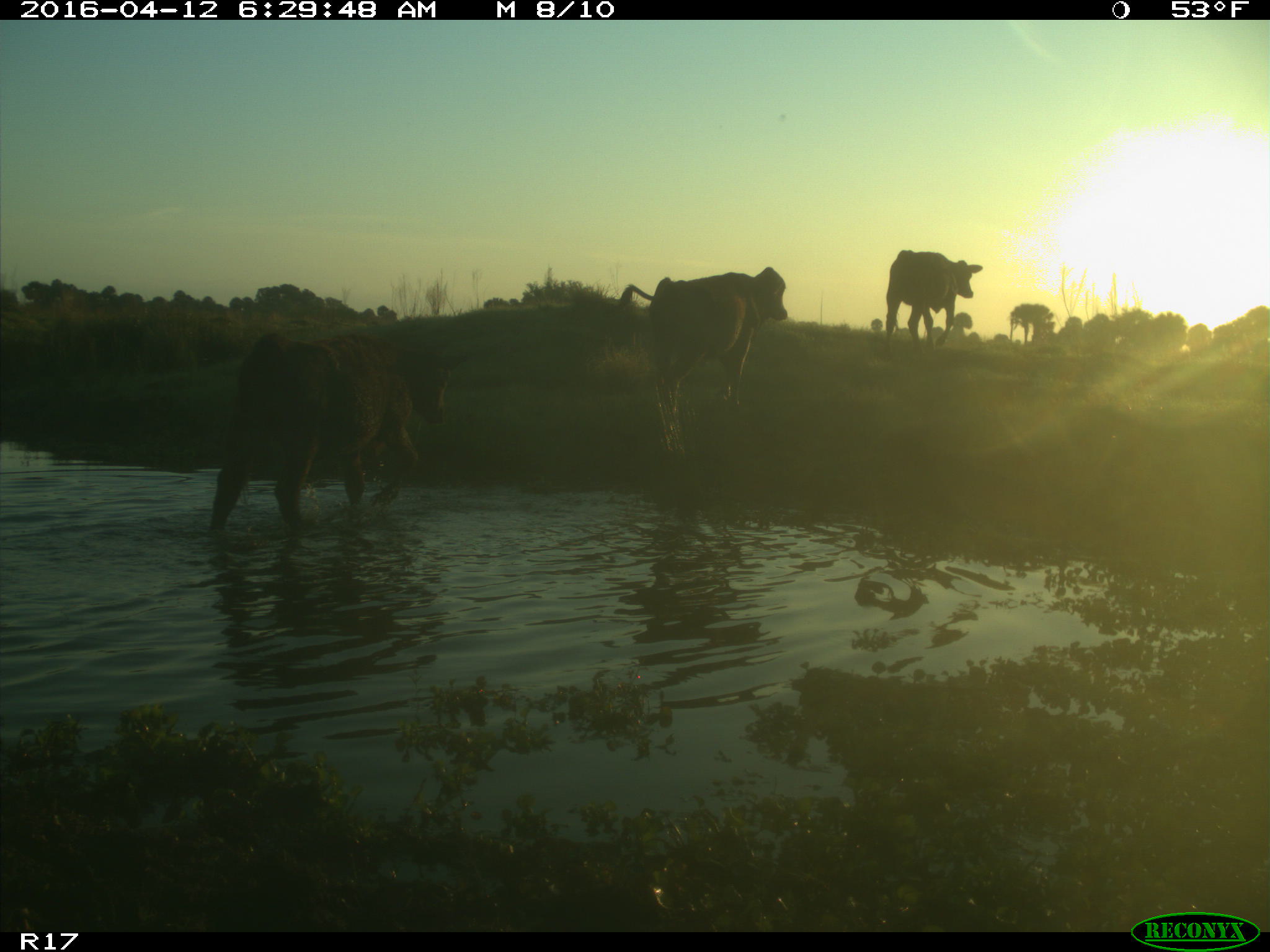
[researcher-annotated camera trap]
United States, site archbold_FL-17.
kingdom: Animalia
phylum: Chordata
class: Mammalia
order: Artiodactyla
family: Bovidae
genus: Bos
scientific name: Bos taurus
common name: domestic cow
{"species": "Bos taurus (domestic cow)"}